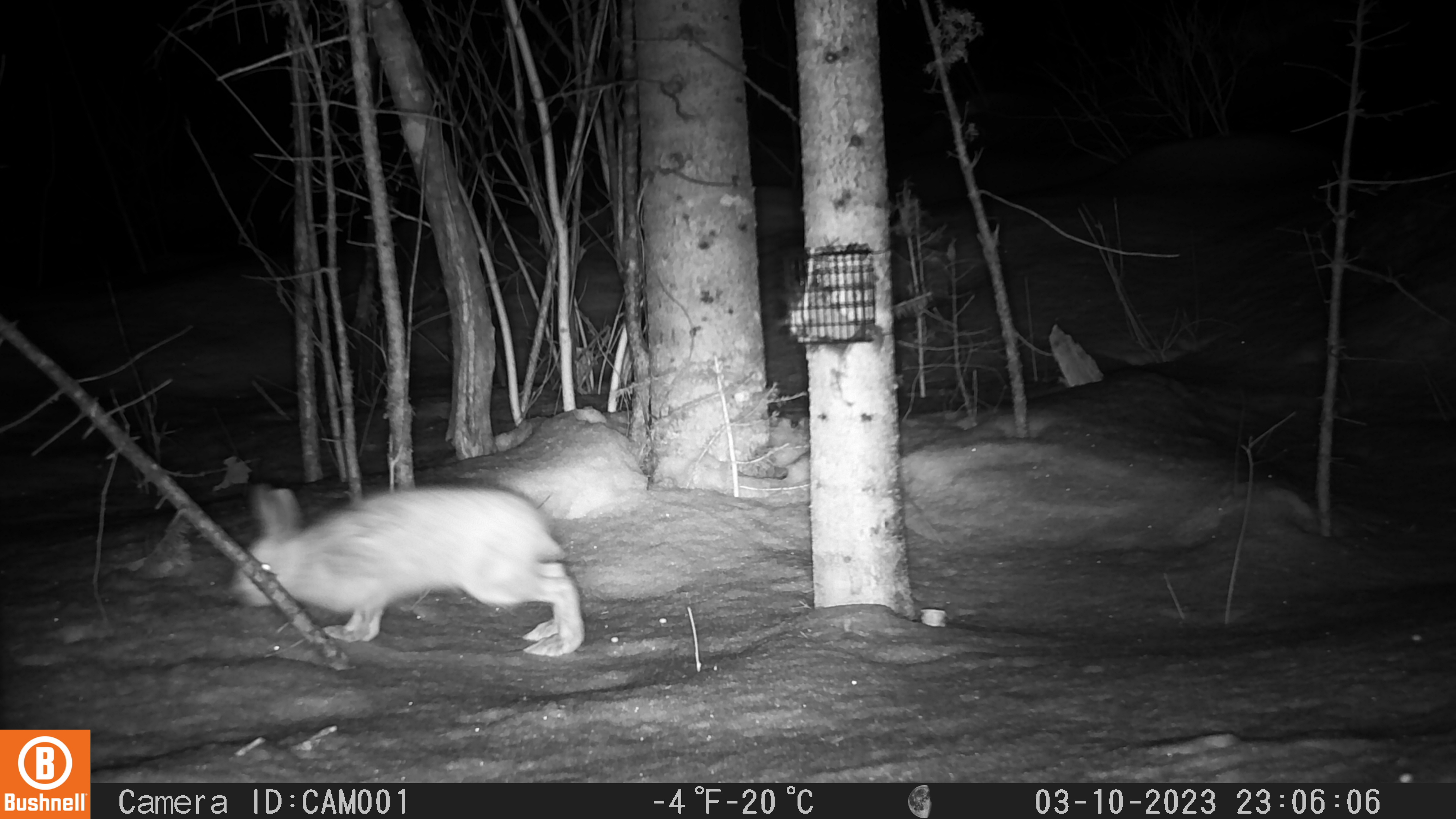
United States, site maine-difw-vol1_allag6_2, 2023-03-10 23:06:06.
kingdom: Animalia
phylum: Chordata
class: Mammalia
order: Lagomorpha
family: Leporidae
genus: Lepus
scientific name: Lepus americanus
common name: snowshoe hare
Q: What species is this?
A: Snowshoe hare (Lepus americanus).